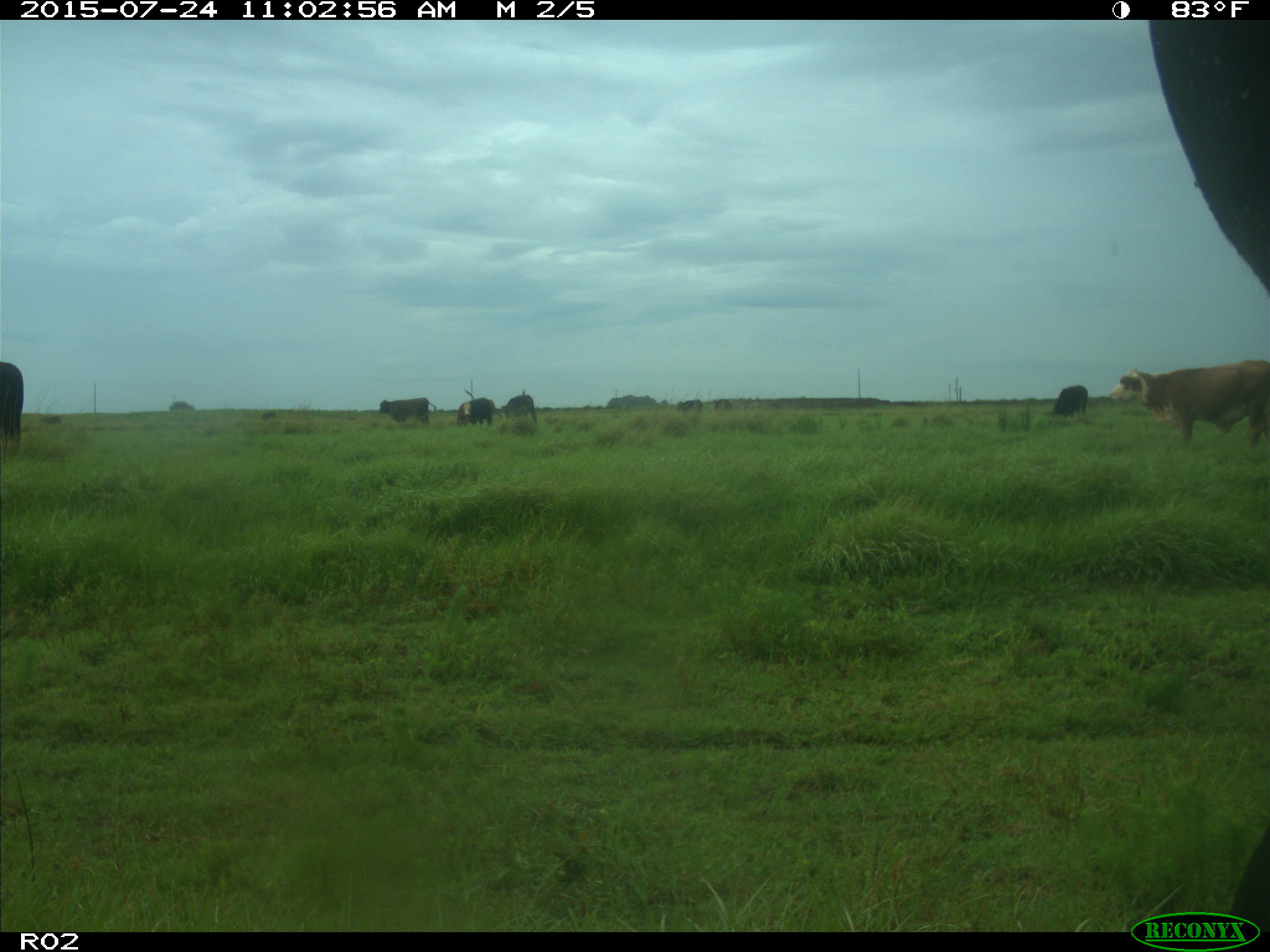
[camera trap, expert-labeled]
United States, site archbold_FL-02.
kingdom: Animalia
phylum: Chordata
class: Mammalia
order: Artiodactyla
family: Bovidae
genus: Bos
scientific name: Bos taurus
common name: domestic cow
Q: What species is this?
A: Bos taurus (domestic cow).